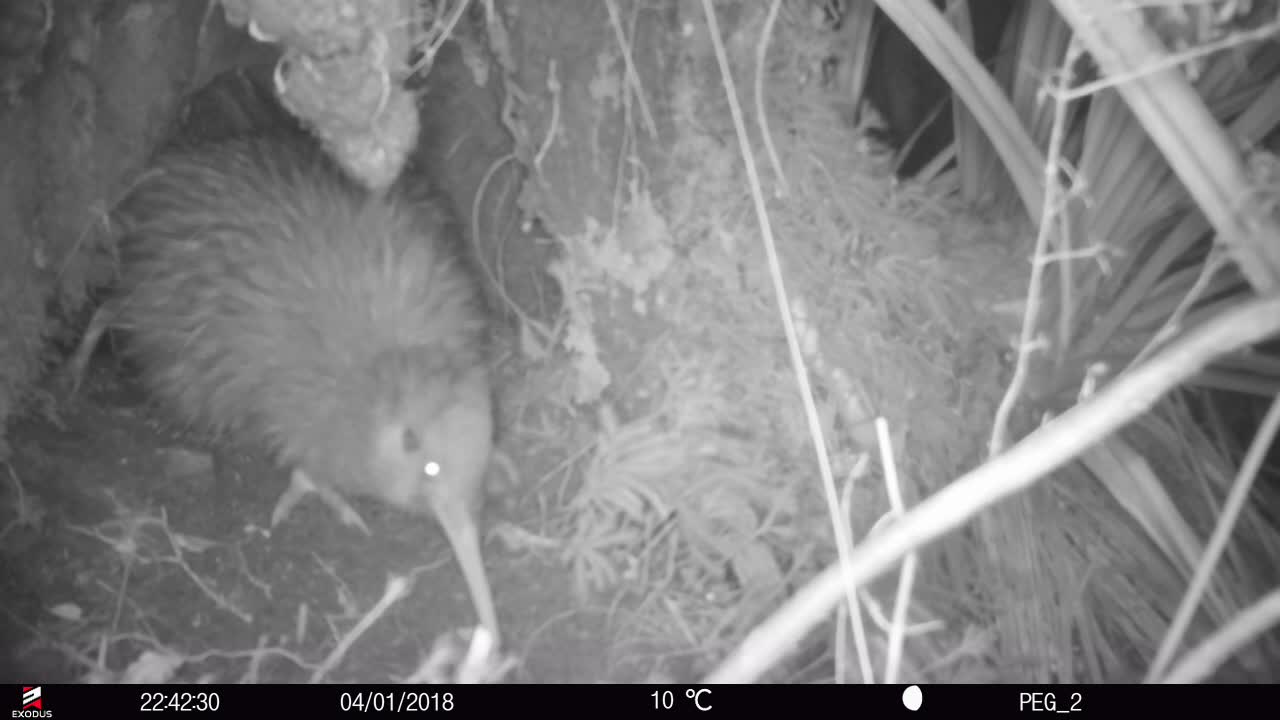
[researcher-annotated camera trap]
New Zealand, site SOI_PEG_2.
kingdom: Animalia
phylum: Chordata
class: Aves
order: Apterygiformes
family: Apterygidae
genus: Apteryx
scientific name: Apteryx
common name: kiwi